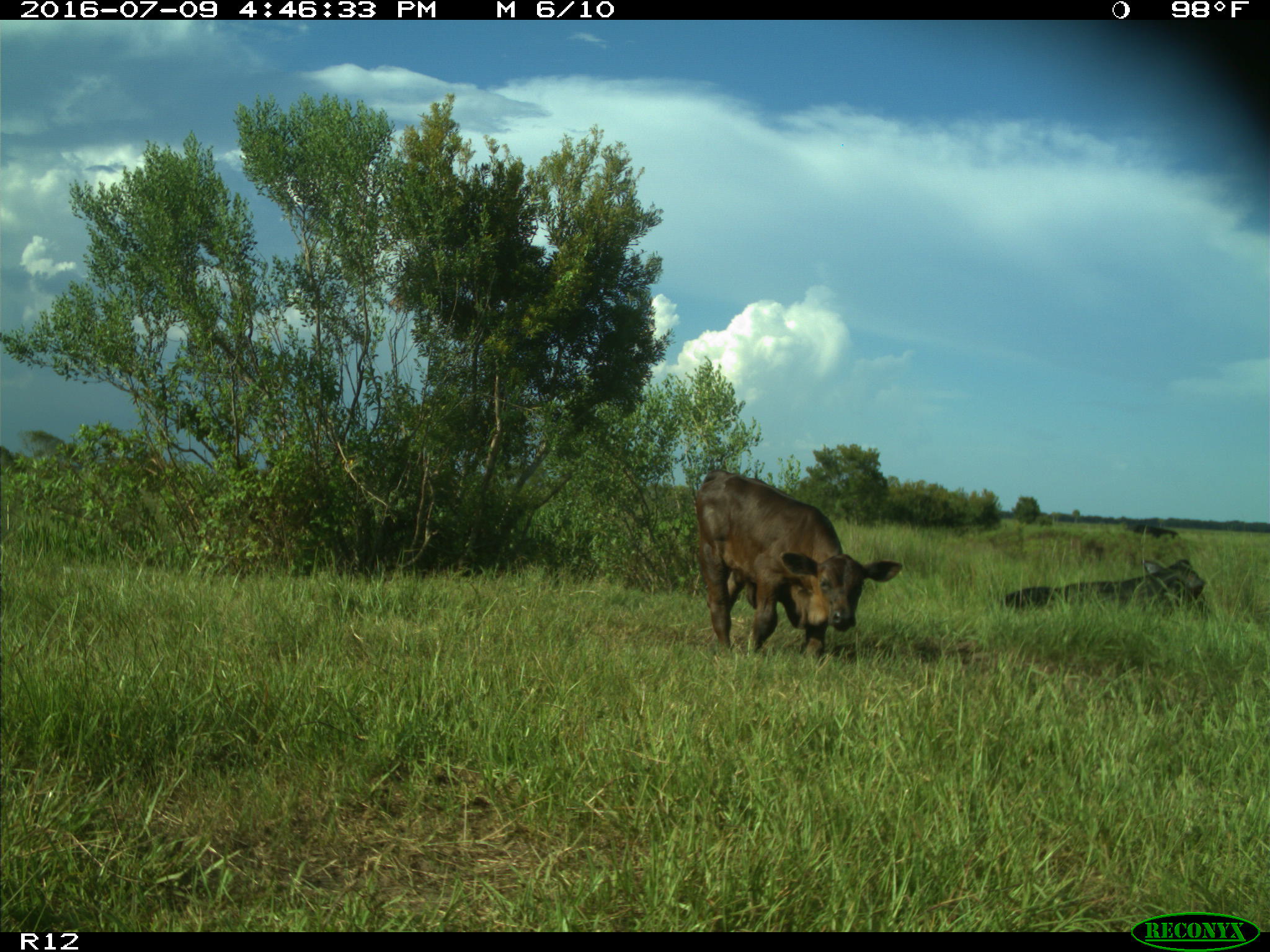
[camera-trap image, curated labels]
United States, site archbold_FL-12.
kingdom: Animalia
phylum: Chordata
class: Mammalia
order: Artiodactyla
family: Bovidae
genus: Bos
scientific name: Bos taurus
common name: domestic cow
Bos taurus (domestic cow).